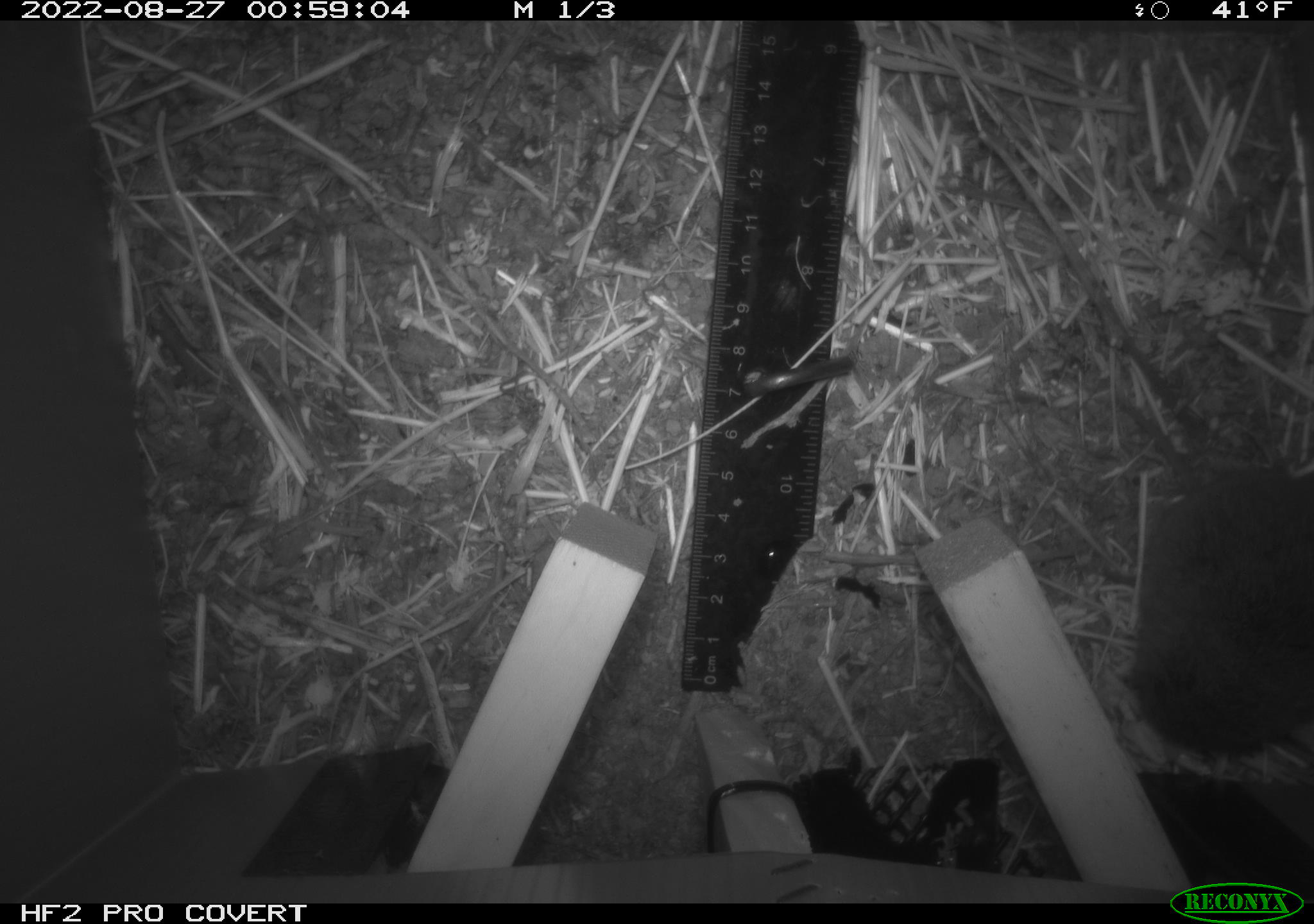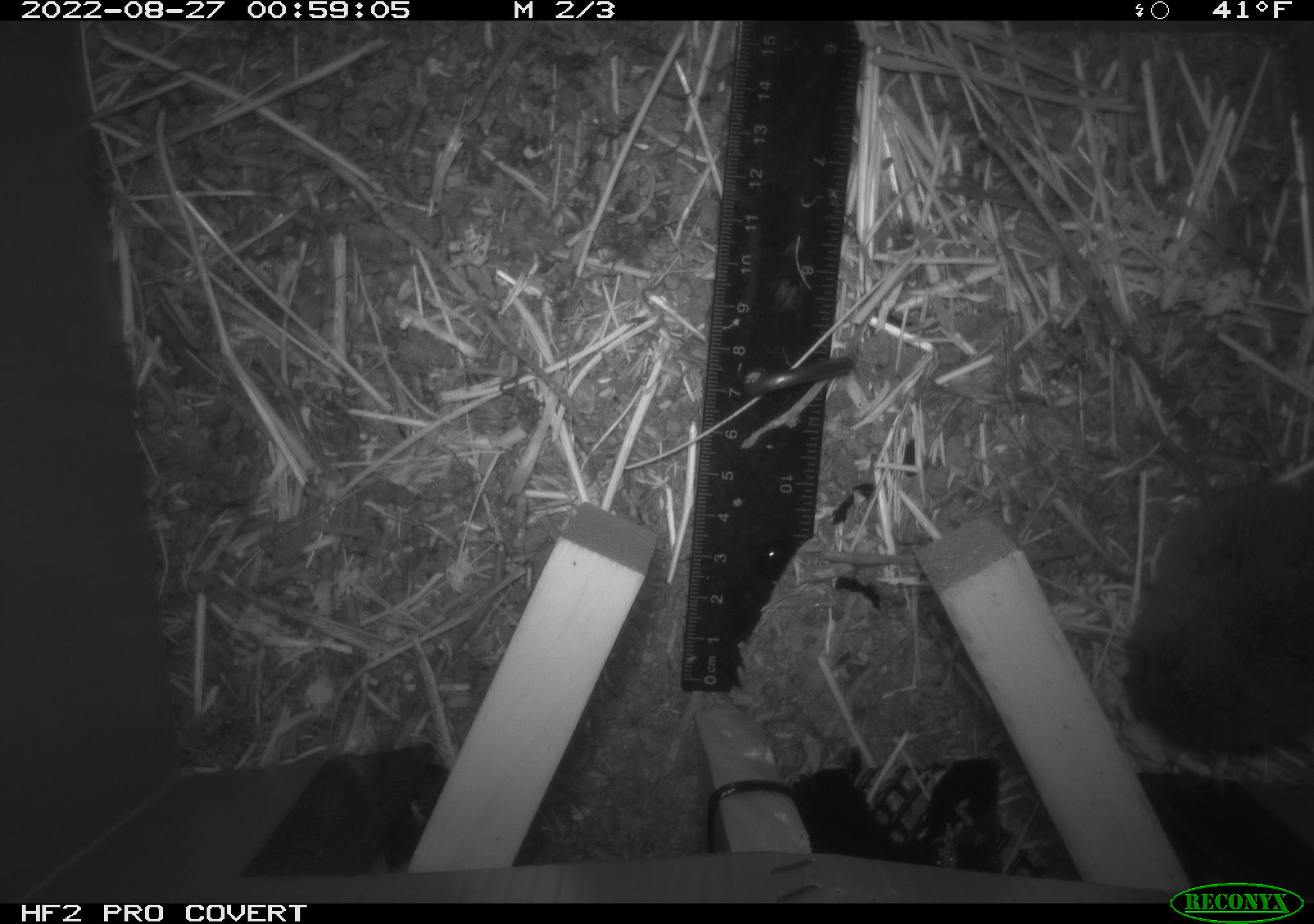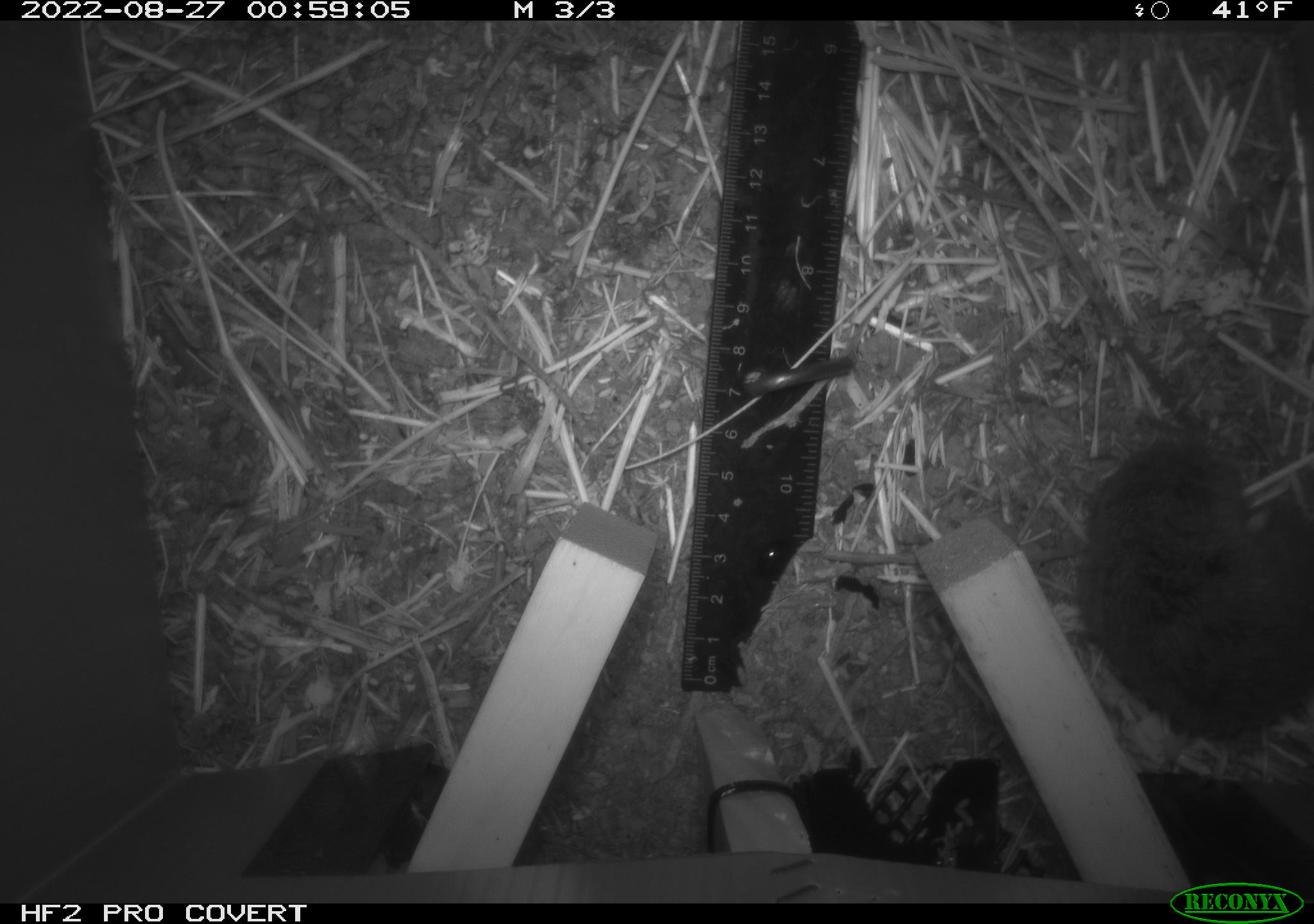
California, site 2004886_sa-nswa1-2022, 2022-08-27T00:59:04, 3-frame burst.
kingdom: Animalia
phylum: Chordata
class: Mammalia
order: Rodentia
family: Cricetidae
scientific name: Cricetidae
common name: hamsters, voles, lemmings, and allies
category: cricetidae family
Cricetidae family (hamsters, voles, lemmings, and allies) (Cricetidae).